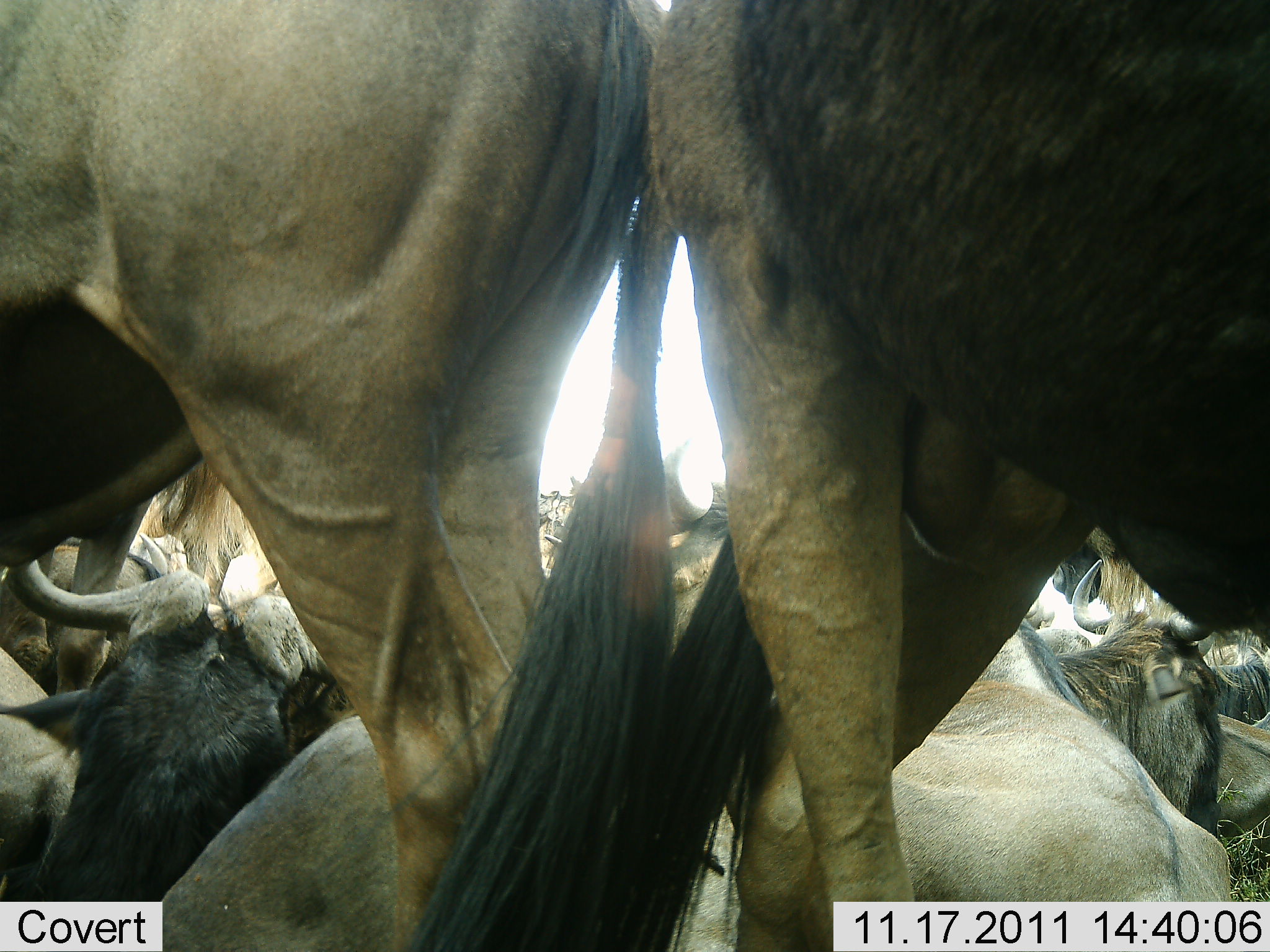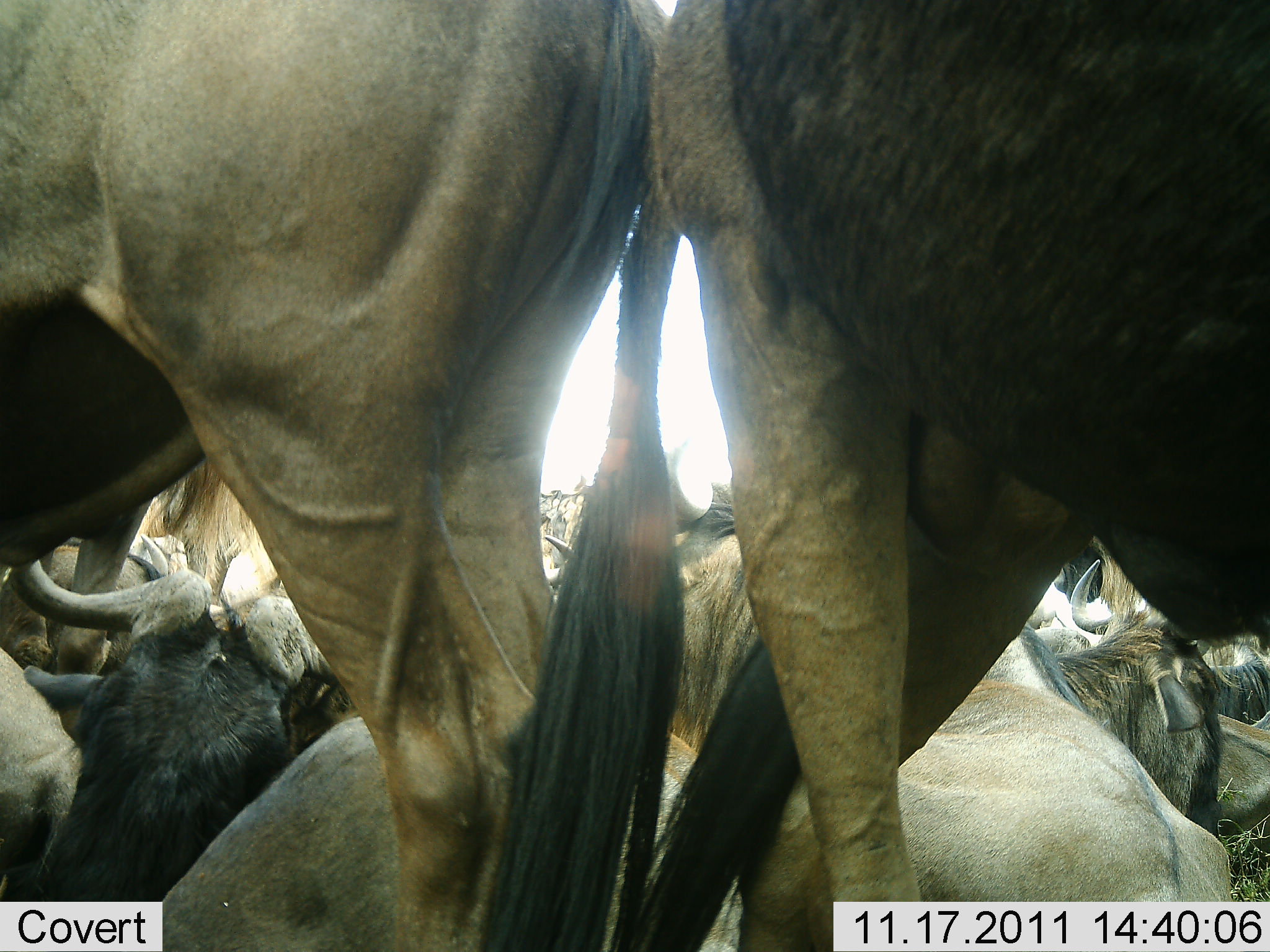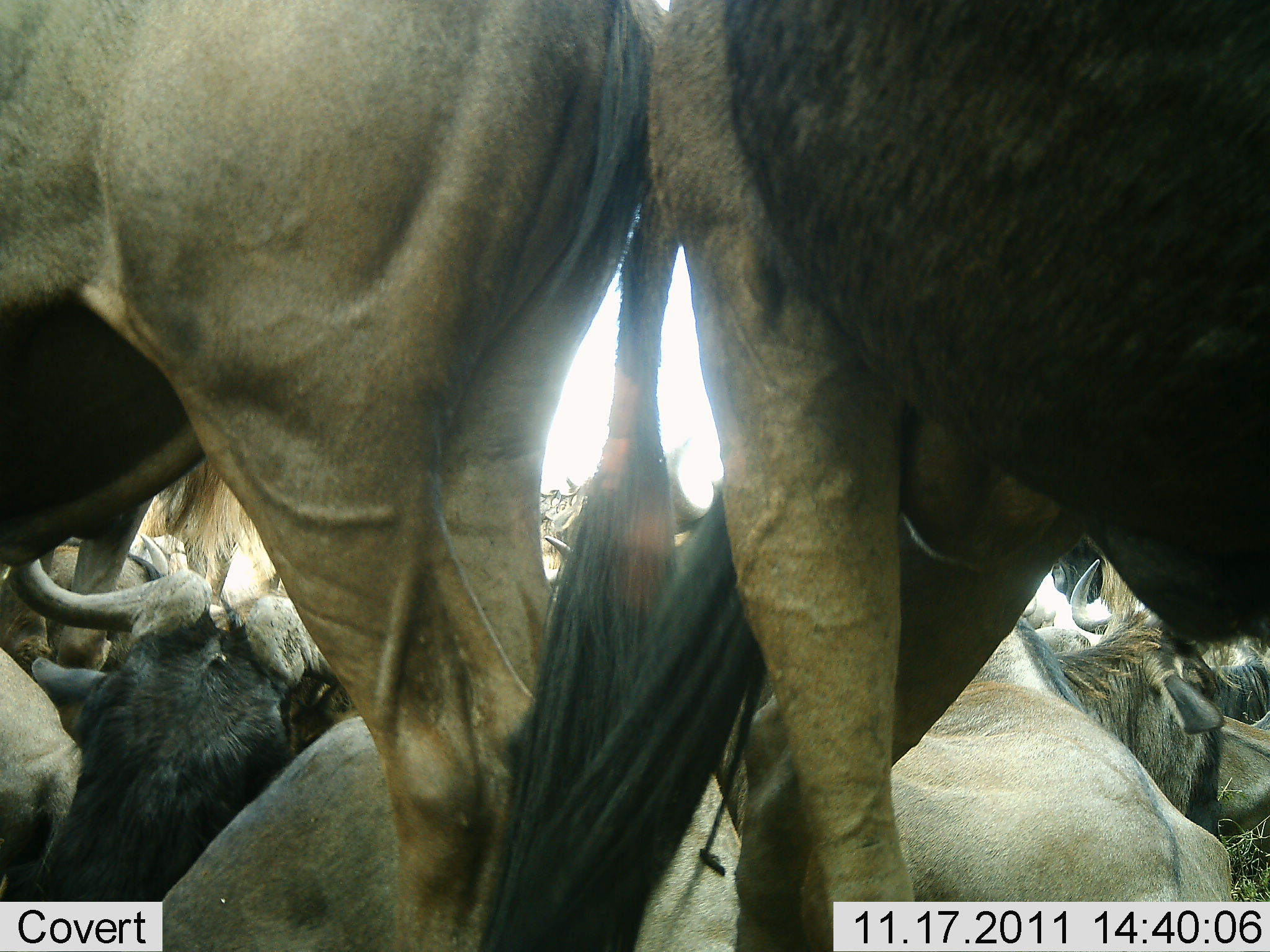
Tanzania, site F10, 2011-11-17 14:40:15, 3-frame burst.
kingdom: Animalia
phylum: Chordata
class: Mammalia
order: Artiodactyla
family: Bovidae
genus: Connochaetes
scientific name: Connochaetes taurinus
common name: blue wildebeest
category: wildebeest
Wildebeest (blue wildebeest) (Connochaetes taurinus), count 9. Behavior (volunteer vote fractions): standing 50%, resting 81%, moving 0%, interacting 19%. Young present (vote fraction): 0%. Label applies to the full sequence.